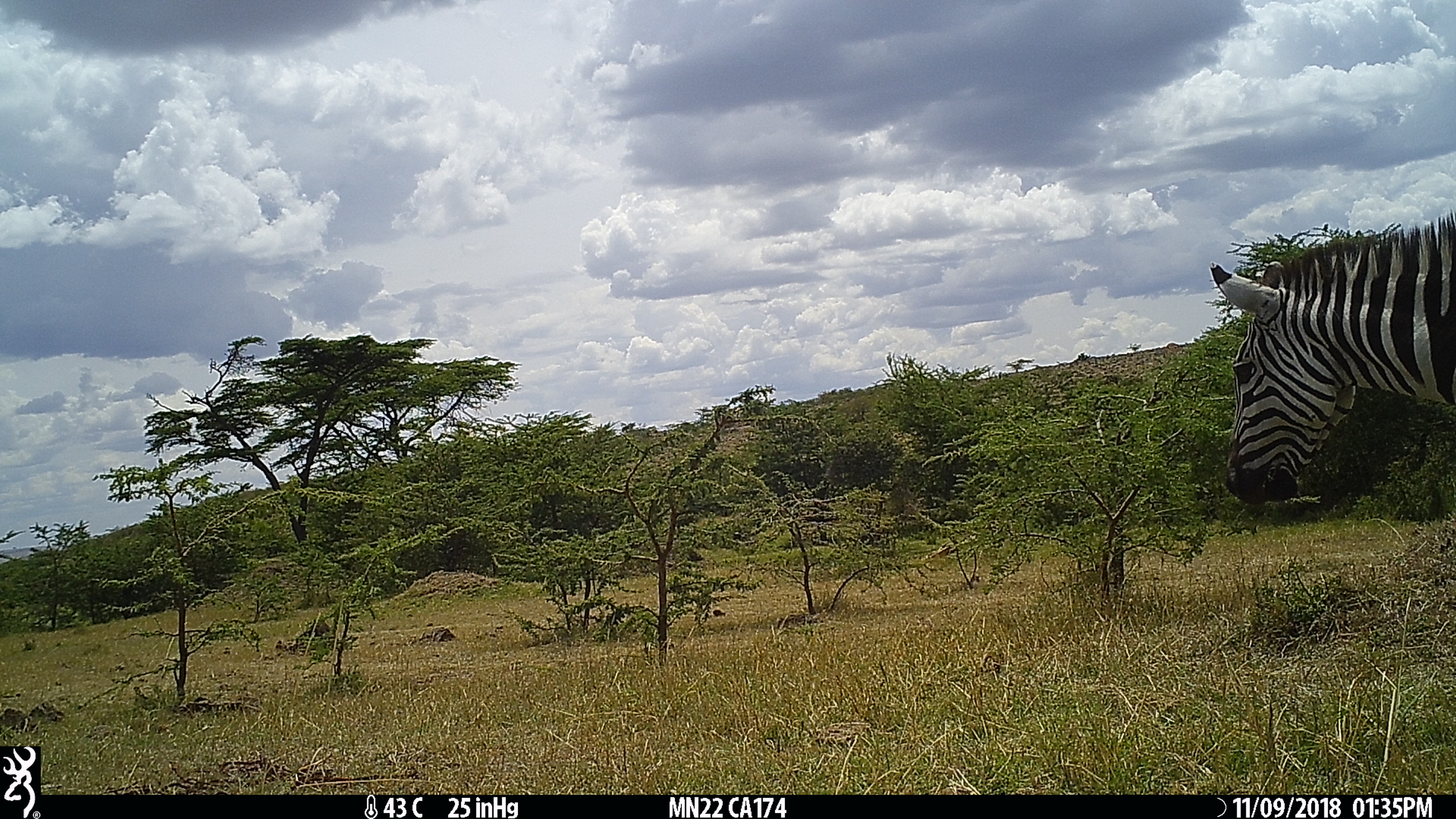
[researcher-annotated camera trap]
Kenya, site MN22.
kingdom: Animalia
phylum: Chordata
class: Mammalia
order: Perissodactyla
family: Equidae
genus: Equus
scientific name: Equus quagga burchellii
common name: burchell's zebra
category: zebra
Zebra (burchell's zebra) (Equus quagga burchellii).